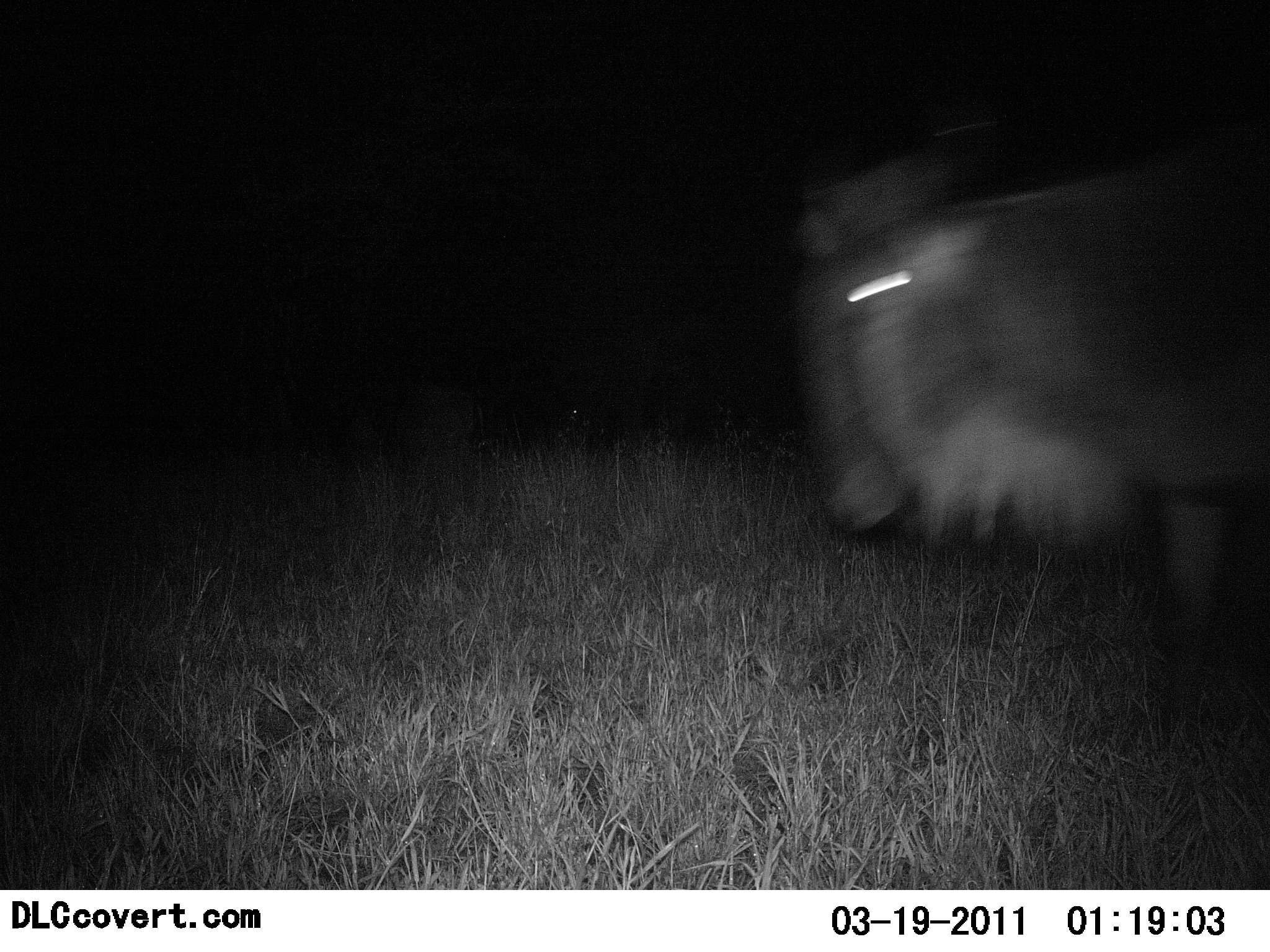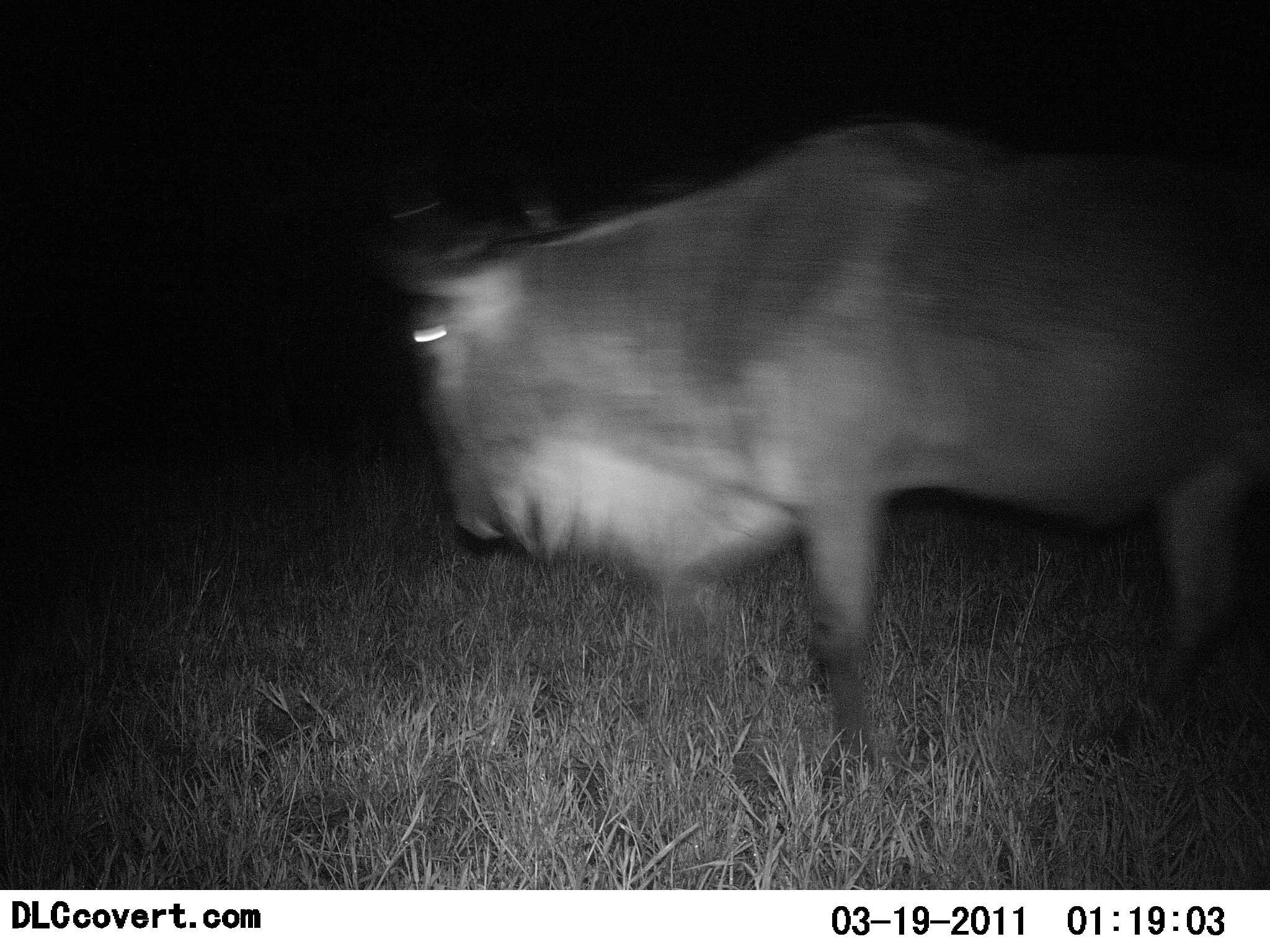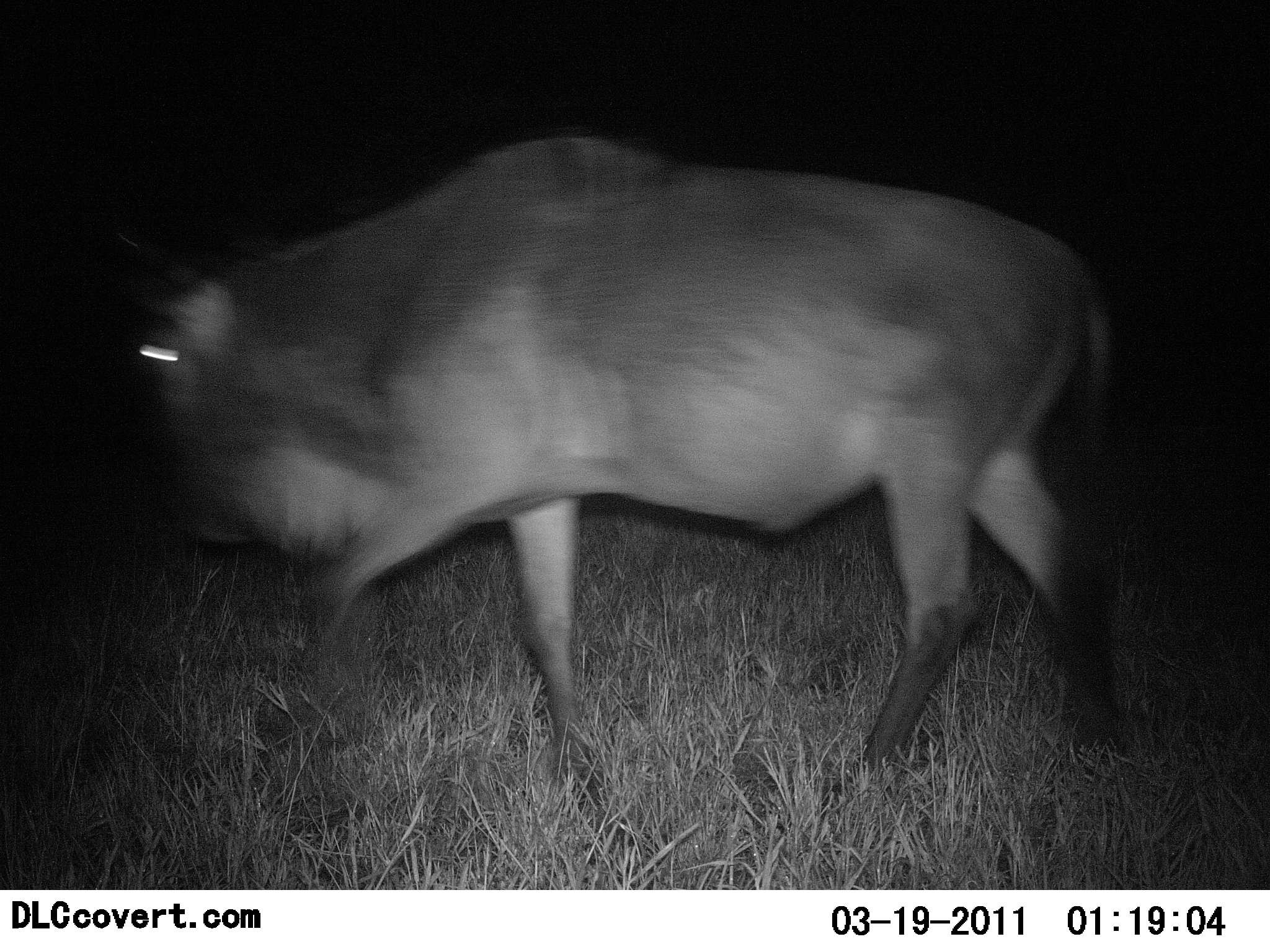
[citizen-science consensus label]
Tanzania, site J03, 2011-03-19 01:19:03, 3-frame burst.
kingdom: Animalia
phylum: Chordata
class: Mammalia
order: Artiodactyla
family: Bovidae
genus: Connochaetes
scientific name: Connochaetes taurinus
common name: blue wildebeest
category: wildebeest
Wildebeest (blue wildebeest) (Connochaetes taurinus), count 1. Behavior (volunteer vote fractions): standing 0%, resting 0%, moving 100%, interacting 0%. Young present (vote fraction): 0%. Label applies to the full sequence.